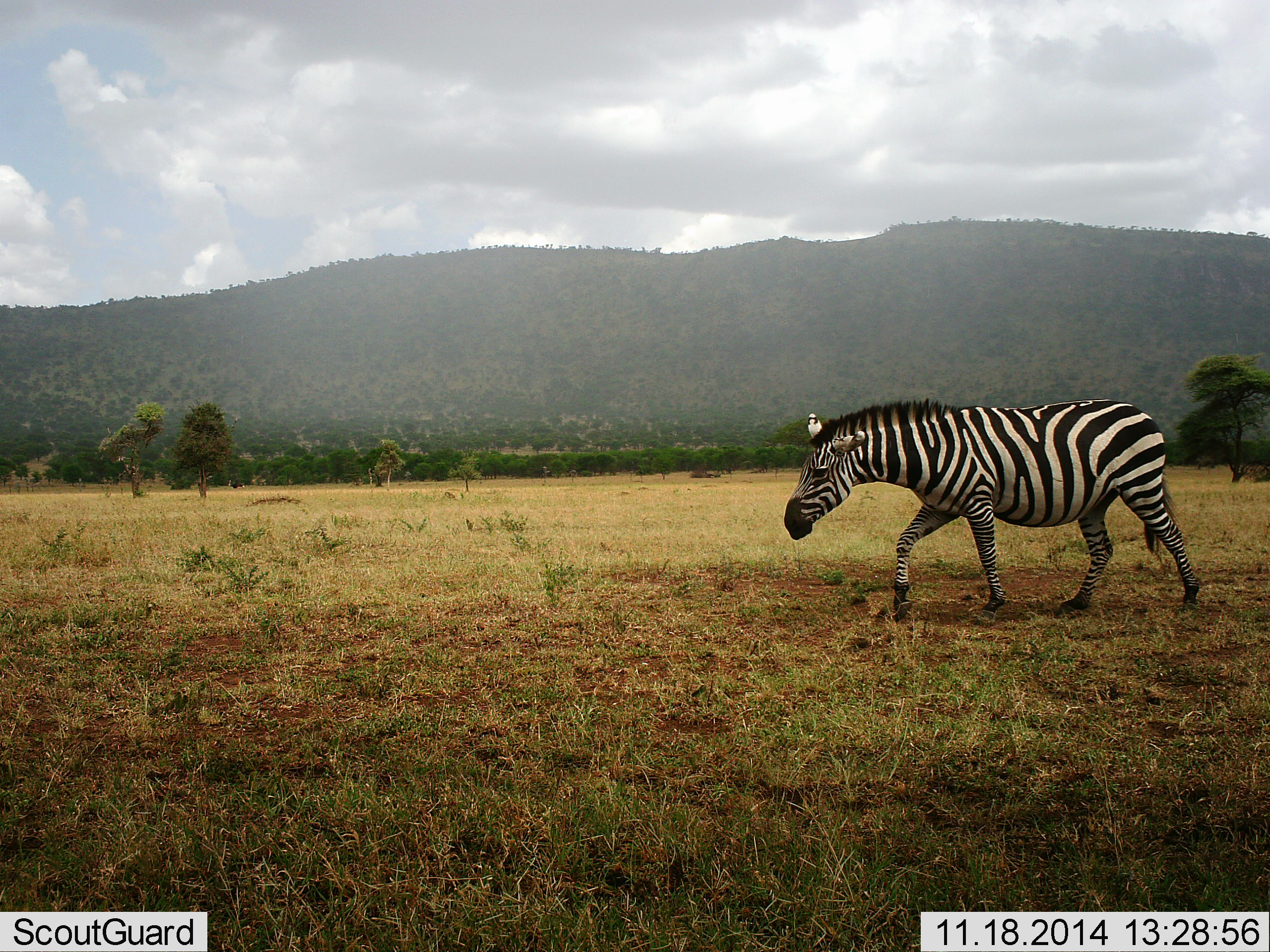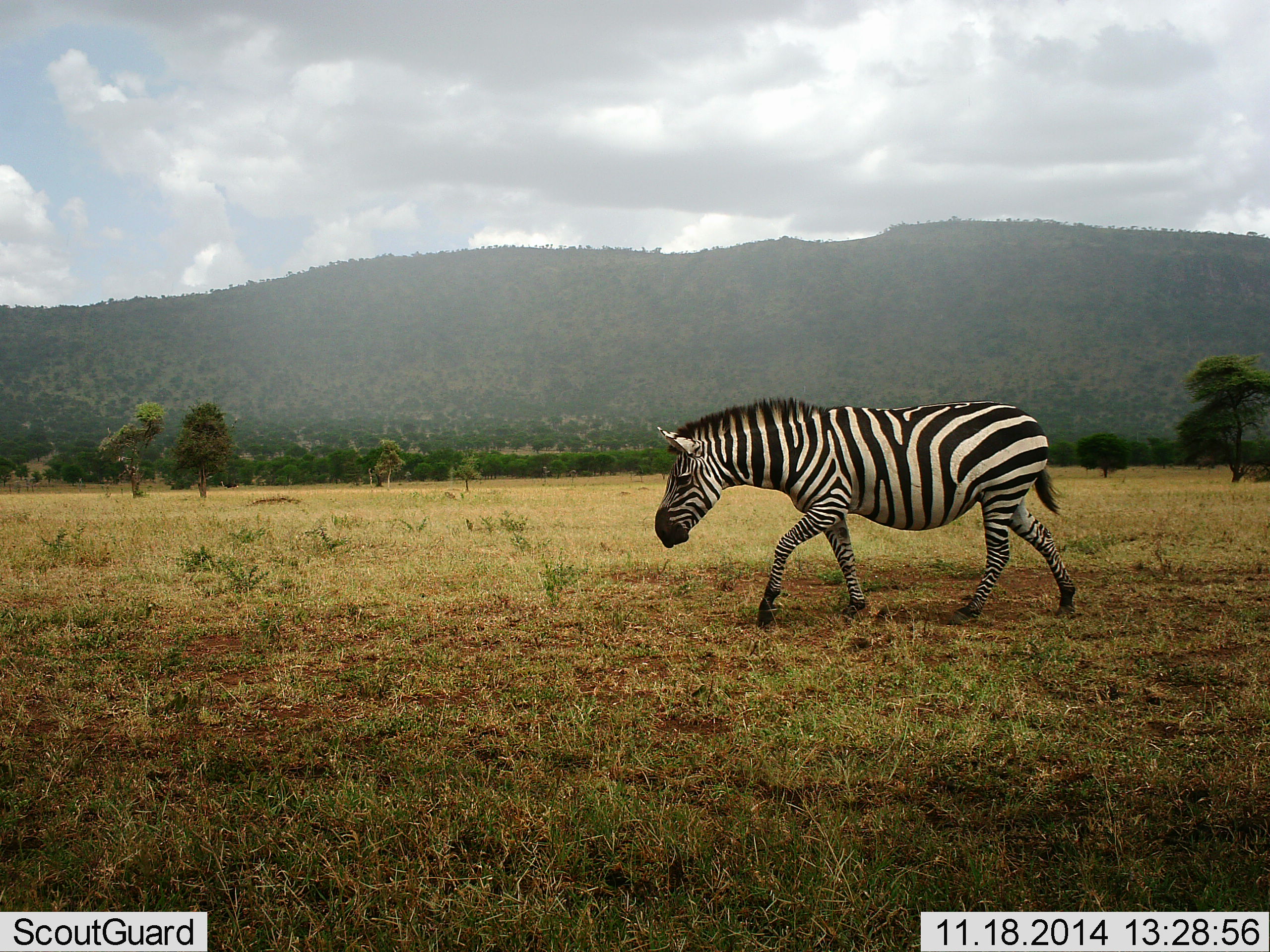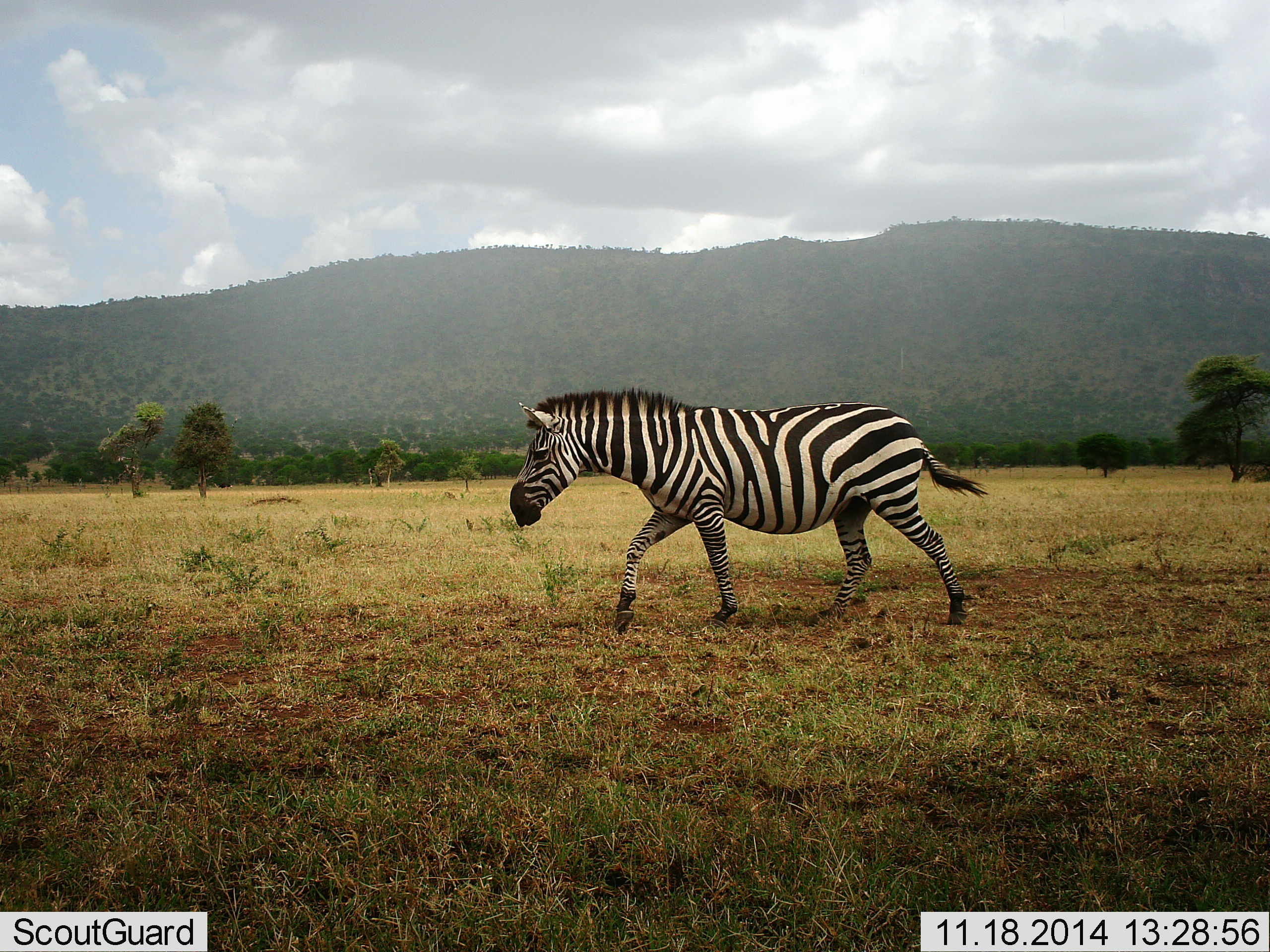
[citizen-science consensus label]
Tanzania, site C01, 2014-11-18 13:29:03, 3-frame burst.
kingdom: Animalia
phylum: Chordata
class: Mammalia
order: Perissodactyla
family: Equidae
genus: Equus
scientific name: Equus quagga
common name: plains zebra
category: zebra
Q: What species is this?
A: Zebra (plains zebra) (Equus quagga).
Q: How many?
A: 1.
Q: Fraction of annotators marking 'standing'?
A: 10%.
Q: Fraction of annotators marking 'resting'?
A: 0%.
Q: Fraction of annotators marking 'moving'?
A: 100%.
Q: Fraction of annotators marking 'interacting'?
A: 0%.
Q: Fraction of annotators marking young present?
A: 0%.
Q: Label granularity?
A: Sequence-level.